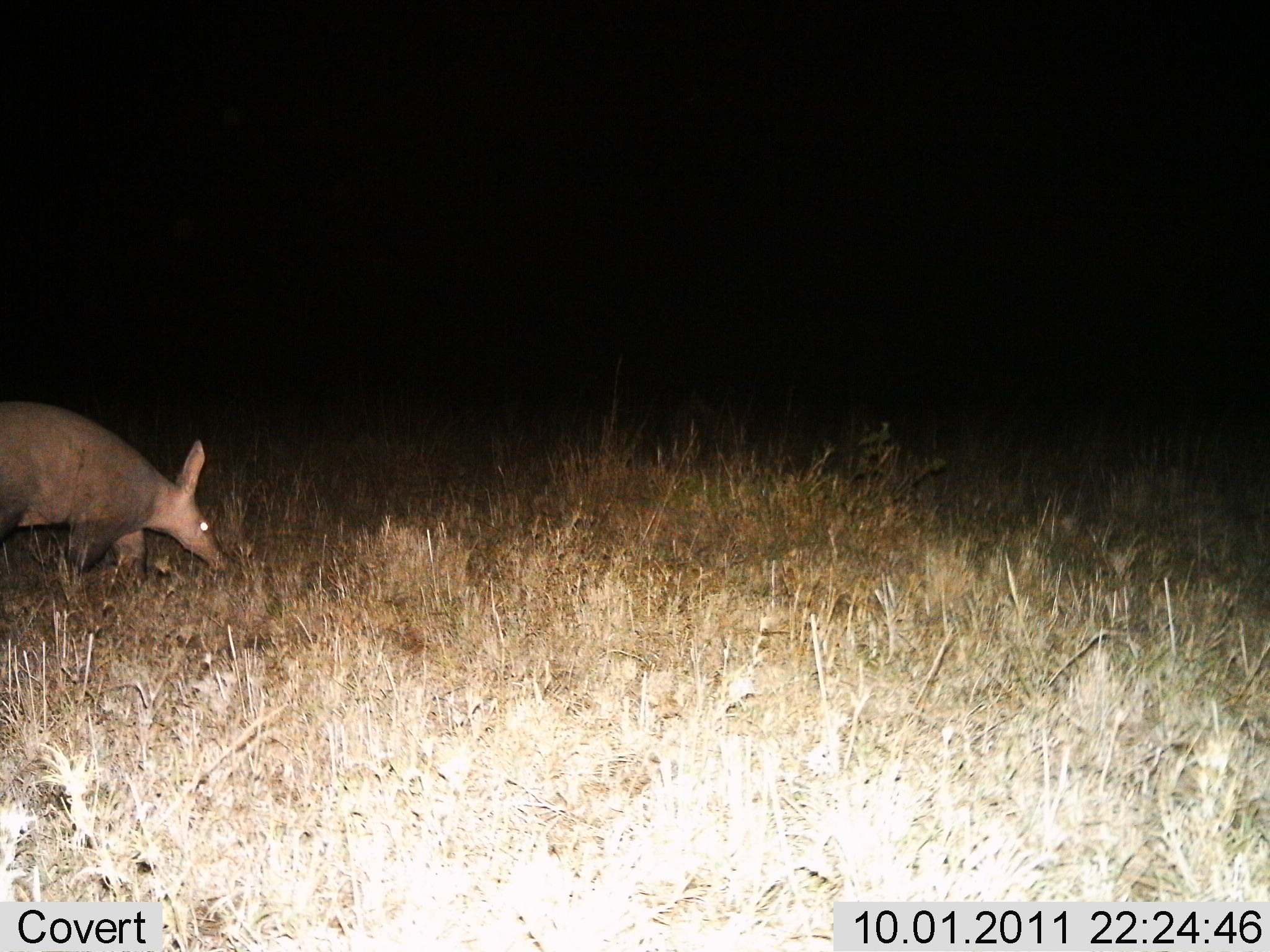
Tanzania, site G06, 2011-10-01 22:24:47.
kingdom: Animalia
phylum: Chordata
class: Mammalia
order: Tubulidentata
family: Orycteropodidae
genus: Orycteropus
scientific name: Orycteropus afer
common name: aardvark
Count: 1.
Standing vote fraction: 15%.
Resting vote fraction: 0%.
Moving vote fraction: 69%.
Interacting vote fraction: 0%.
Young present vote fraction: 0%.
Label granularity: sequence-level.